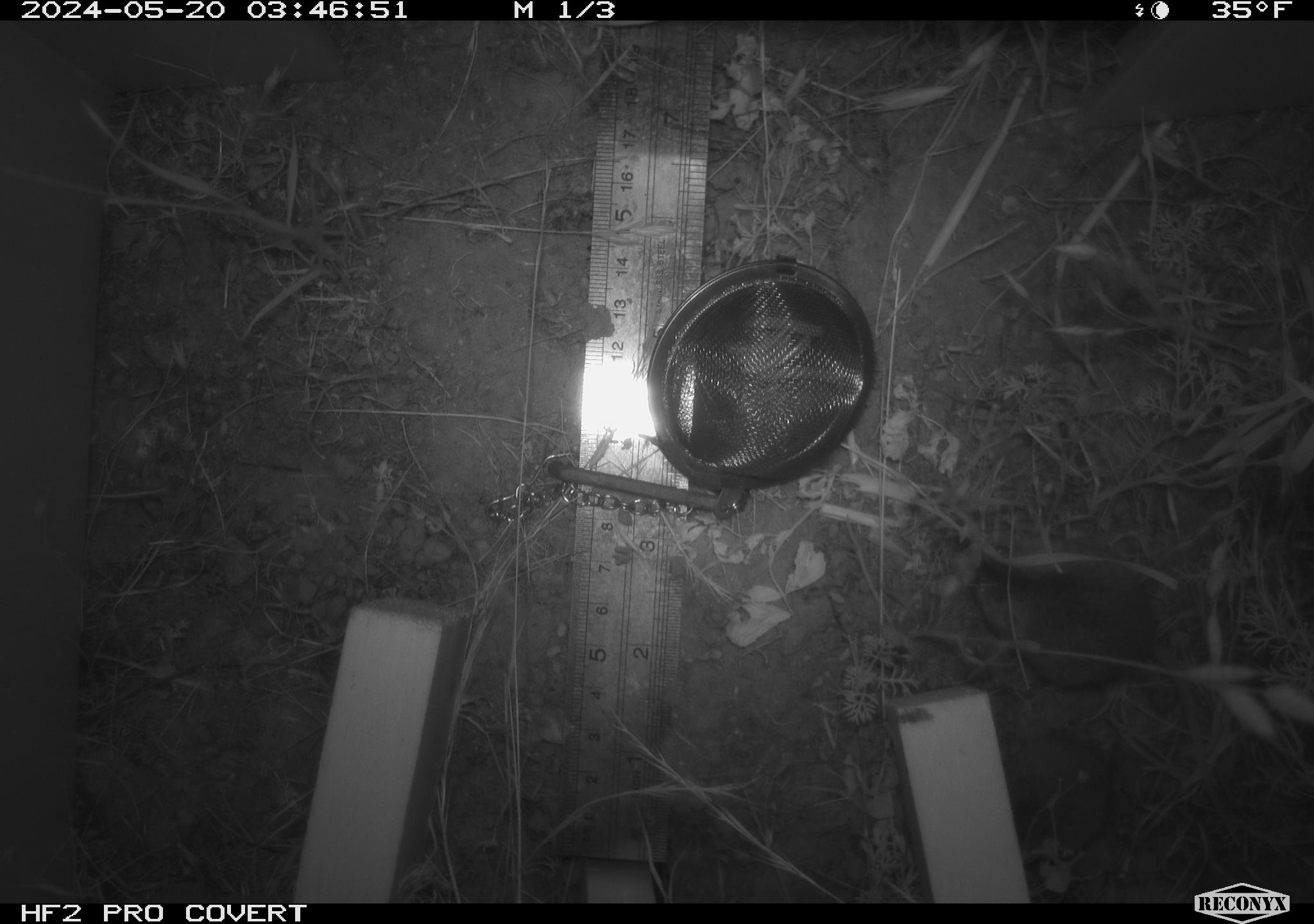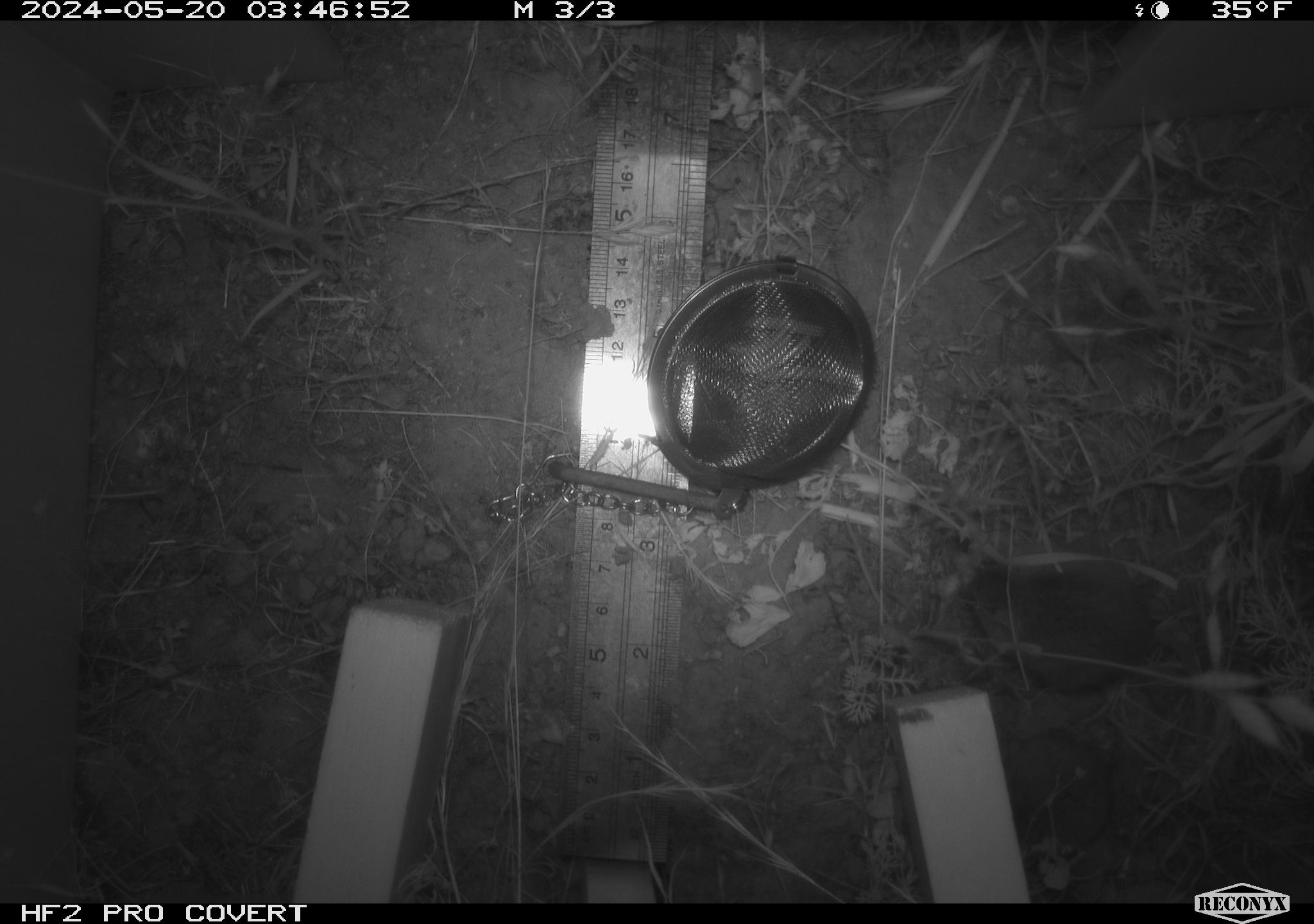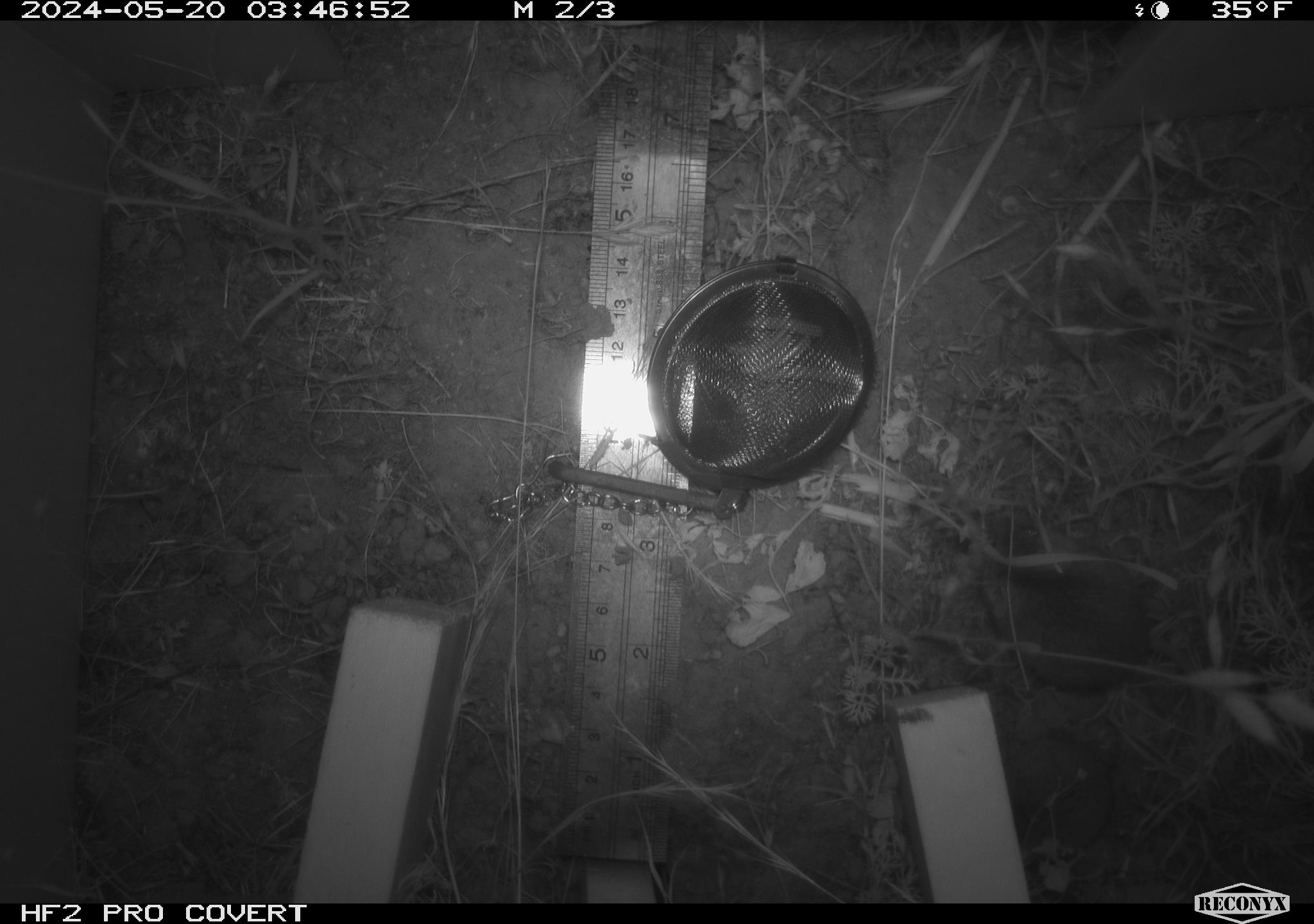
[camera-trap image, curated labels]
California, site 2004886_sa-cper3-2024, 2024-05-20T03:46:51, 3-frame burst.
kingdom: Animalia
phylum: Chordata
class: Mammalia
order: Rodentia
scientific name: Rodentia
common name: rodent